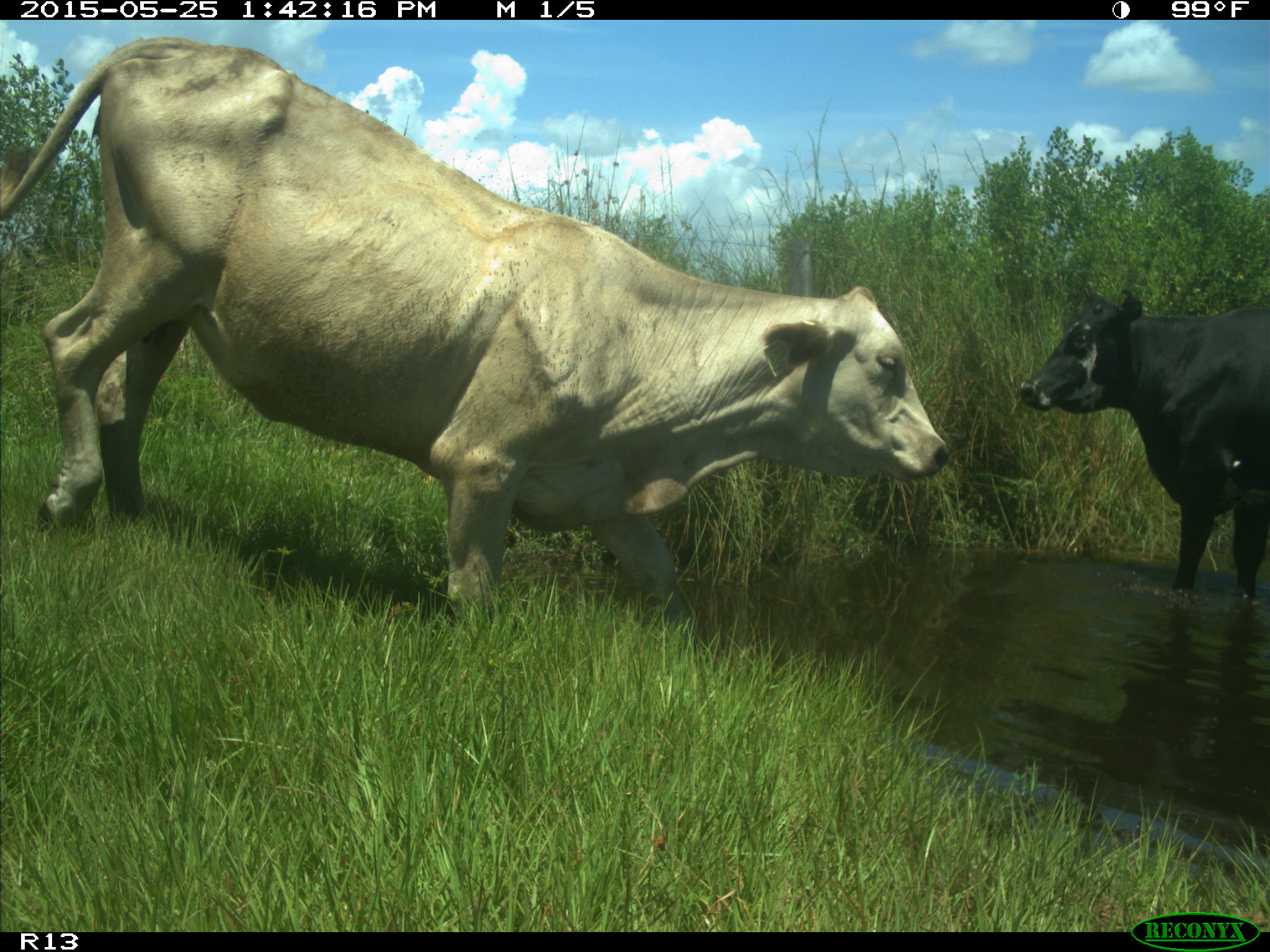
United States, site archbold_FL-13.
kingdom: Animalia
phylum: Chordata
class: Mammalia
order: Artiodactyla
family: Bovidae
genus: Bos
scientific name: Bos taurus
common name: domestic cow